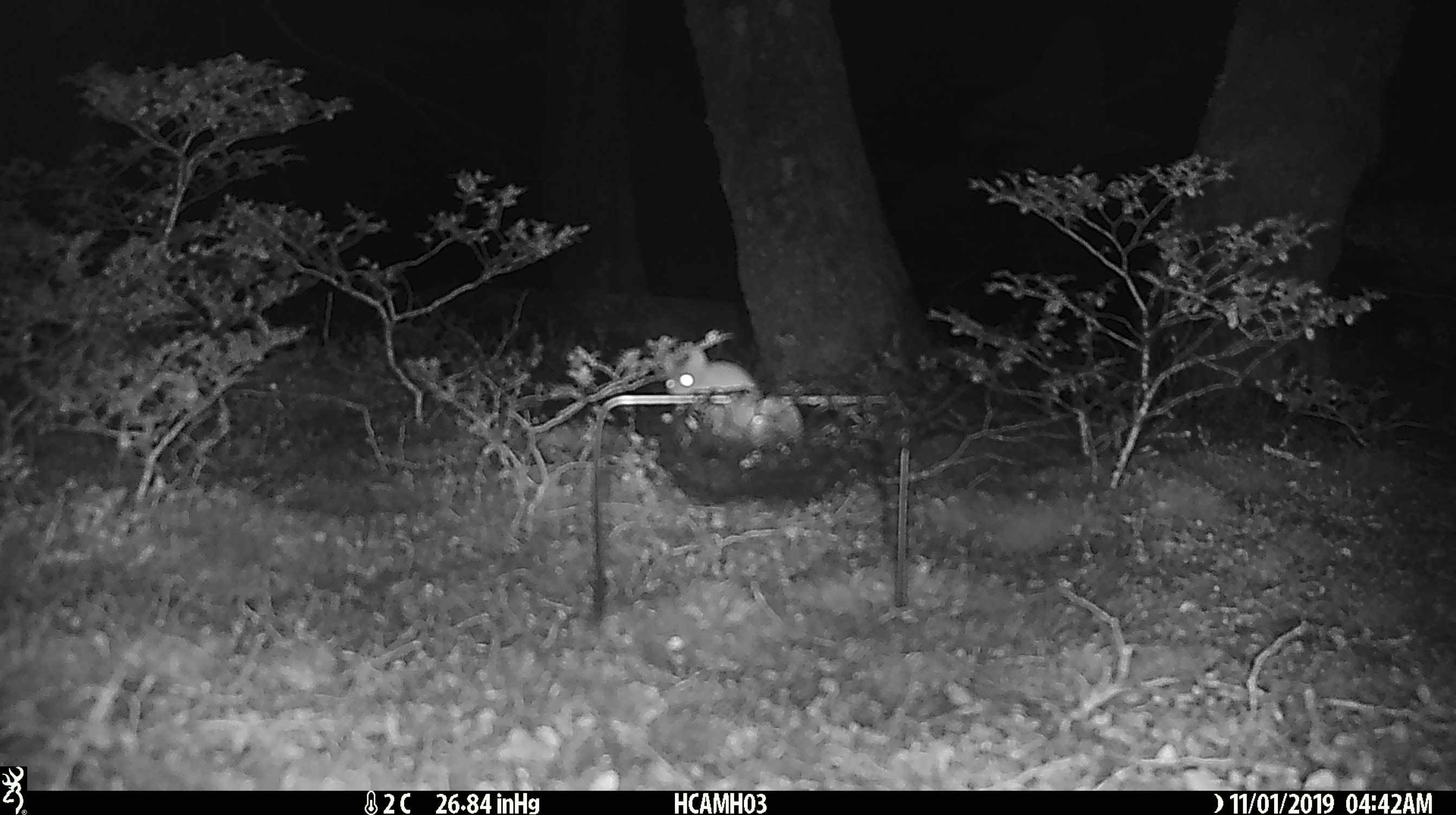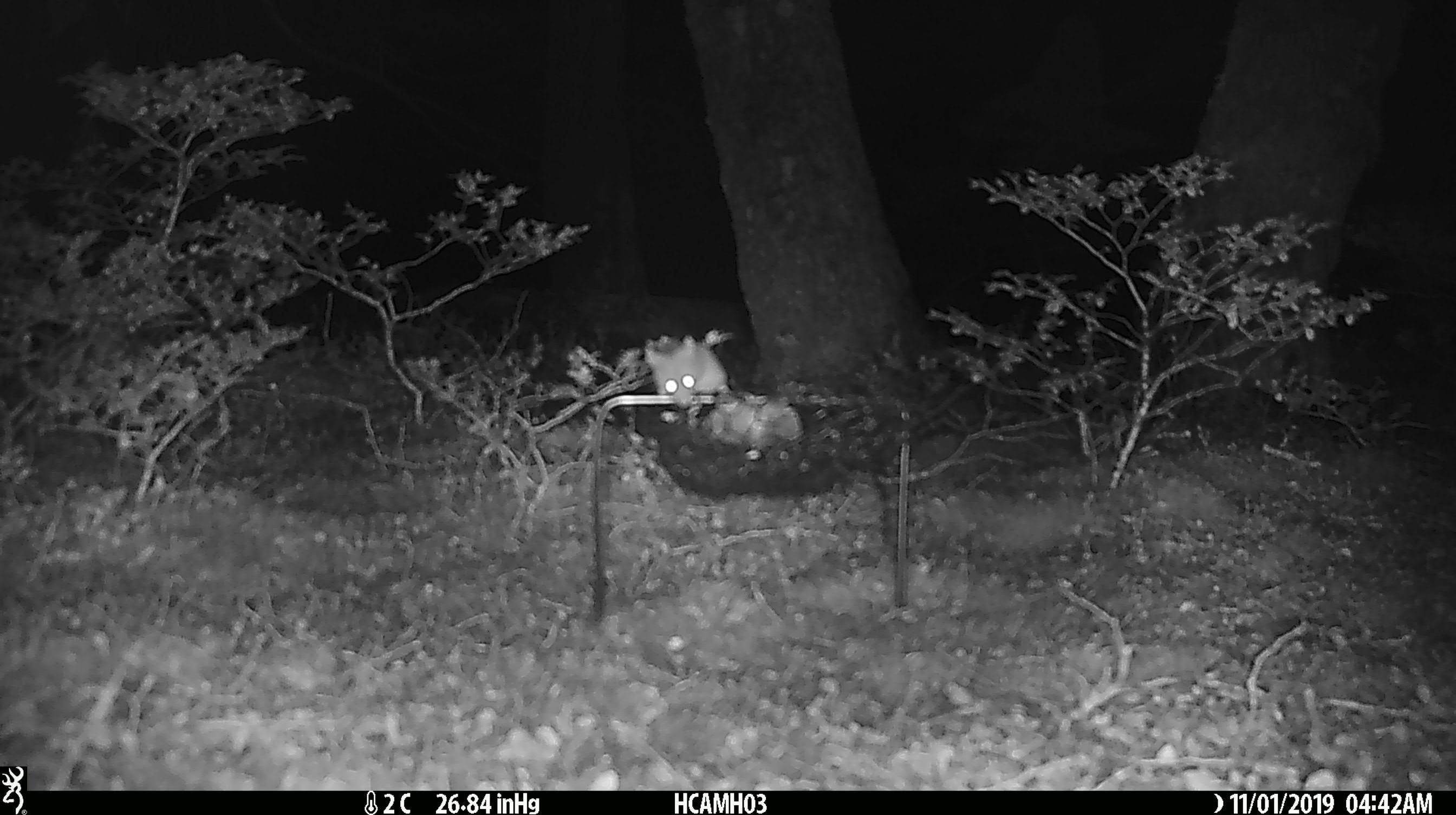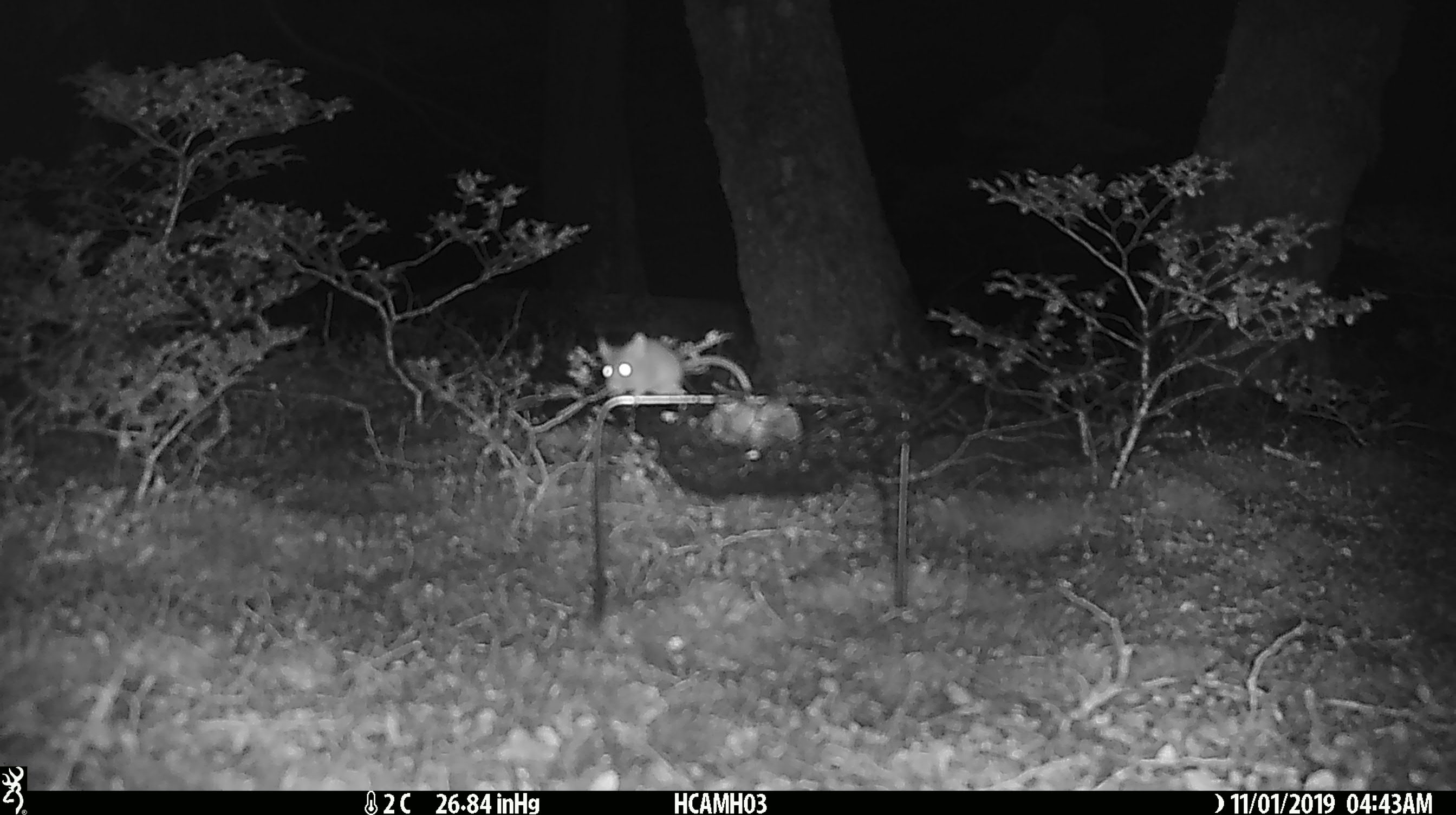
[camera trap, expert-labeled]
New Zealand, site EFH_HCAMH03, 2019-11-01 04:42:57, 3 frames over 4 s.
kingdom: Animalia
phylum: Chordata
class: Mammalia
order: Rodentia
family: Muridae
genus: Mus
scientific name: Mus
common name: mouse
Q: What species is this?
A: Mouse (Mus).